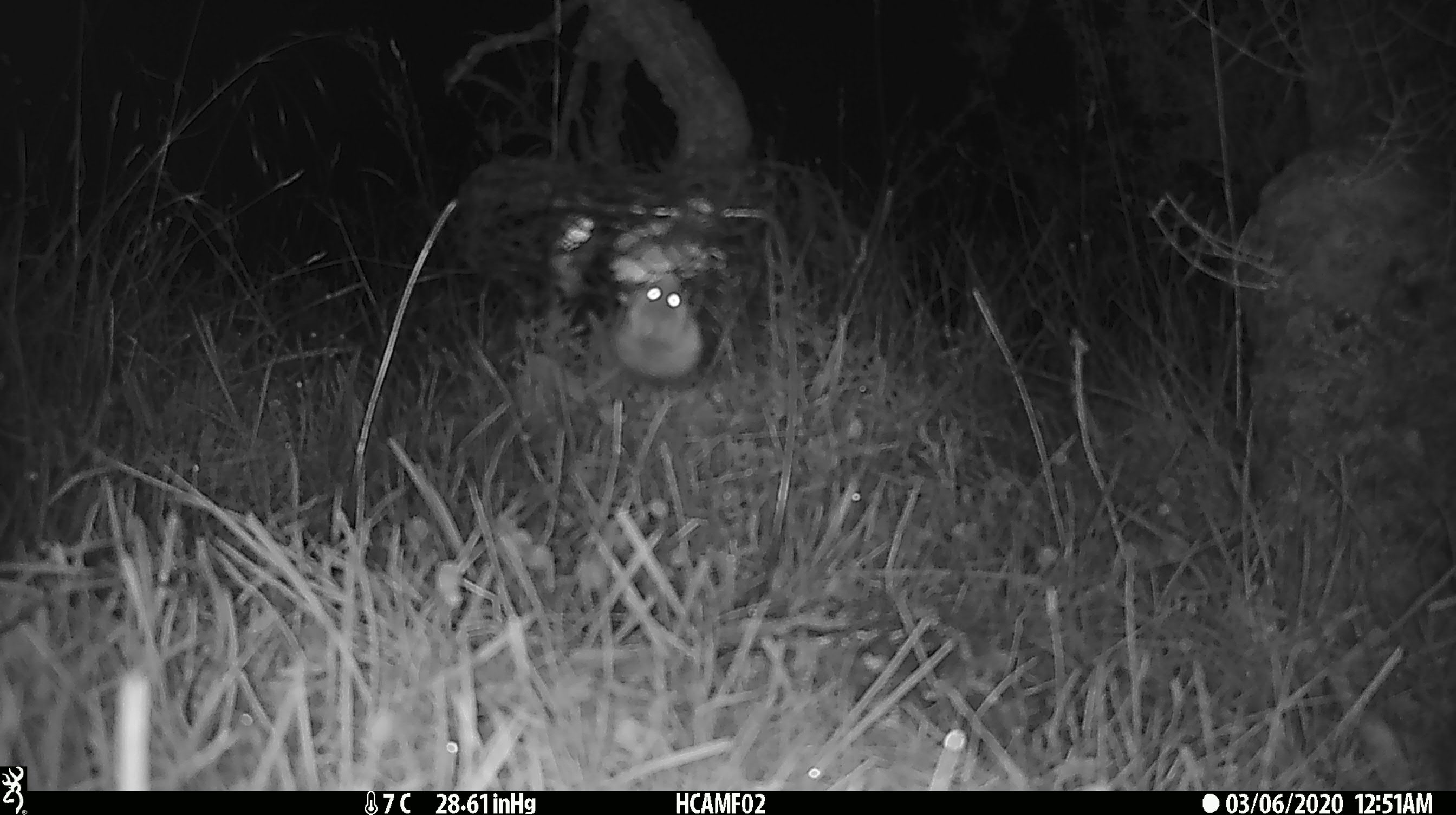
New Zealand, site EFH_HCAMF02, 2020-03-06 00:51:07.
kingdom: Animalia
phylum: Chordata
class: Mammalia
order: Rodentia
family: Muridae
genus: Mus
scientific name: Mus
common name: mouse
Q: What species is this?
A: Mouse (Mus).